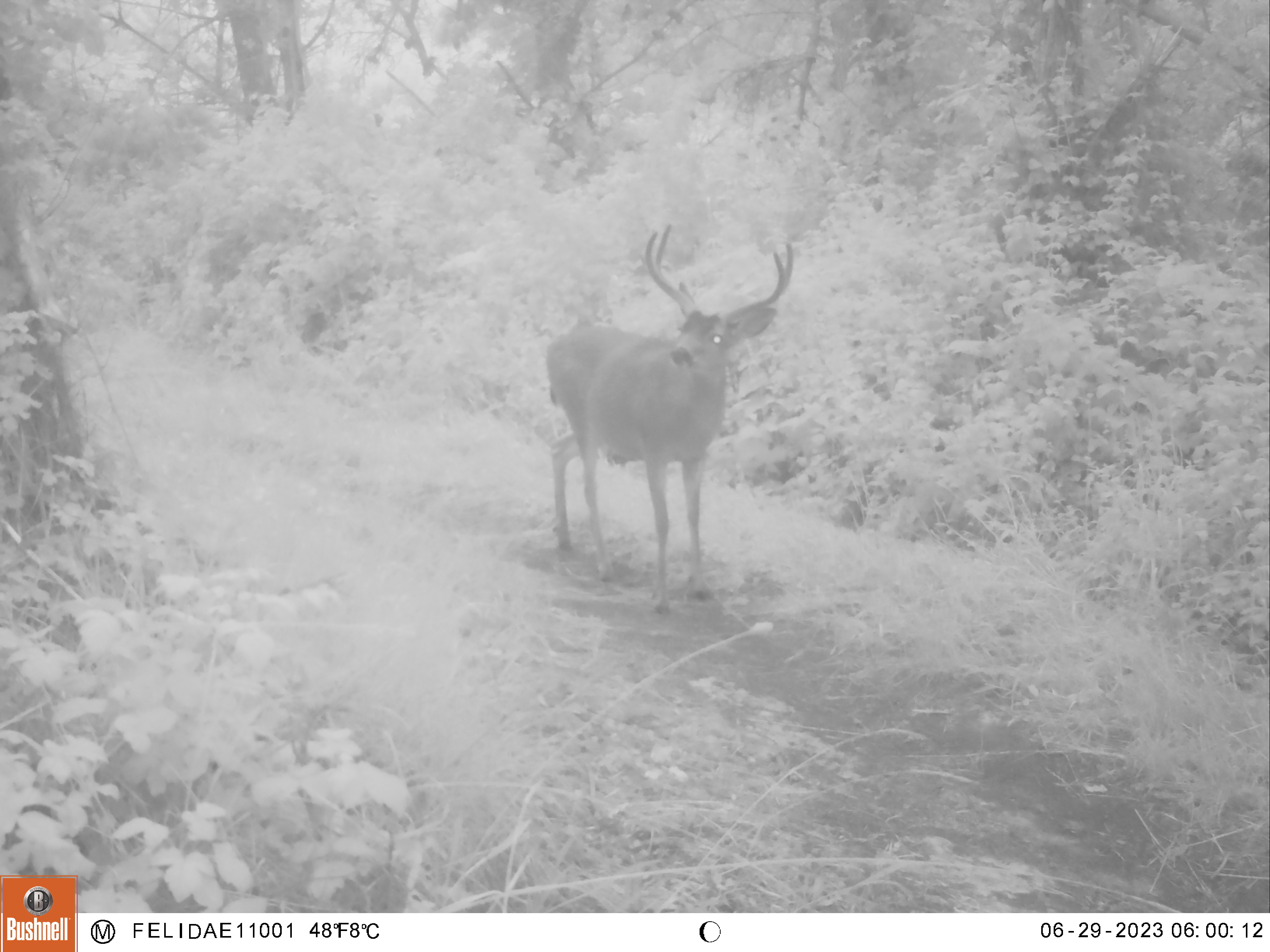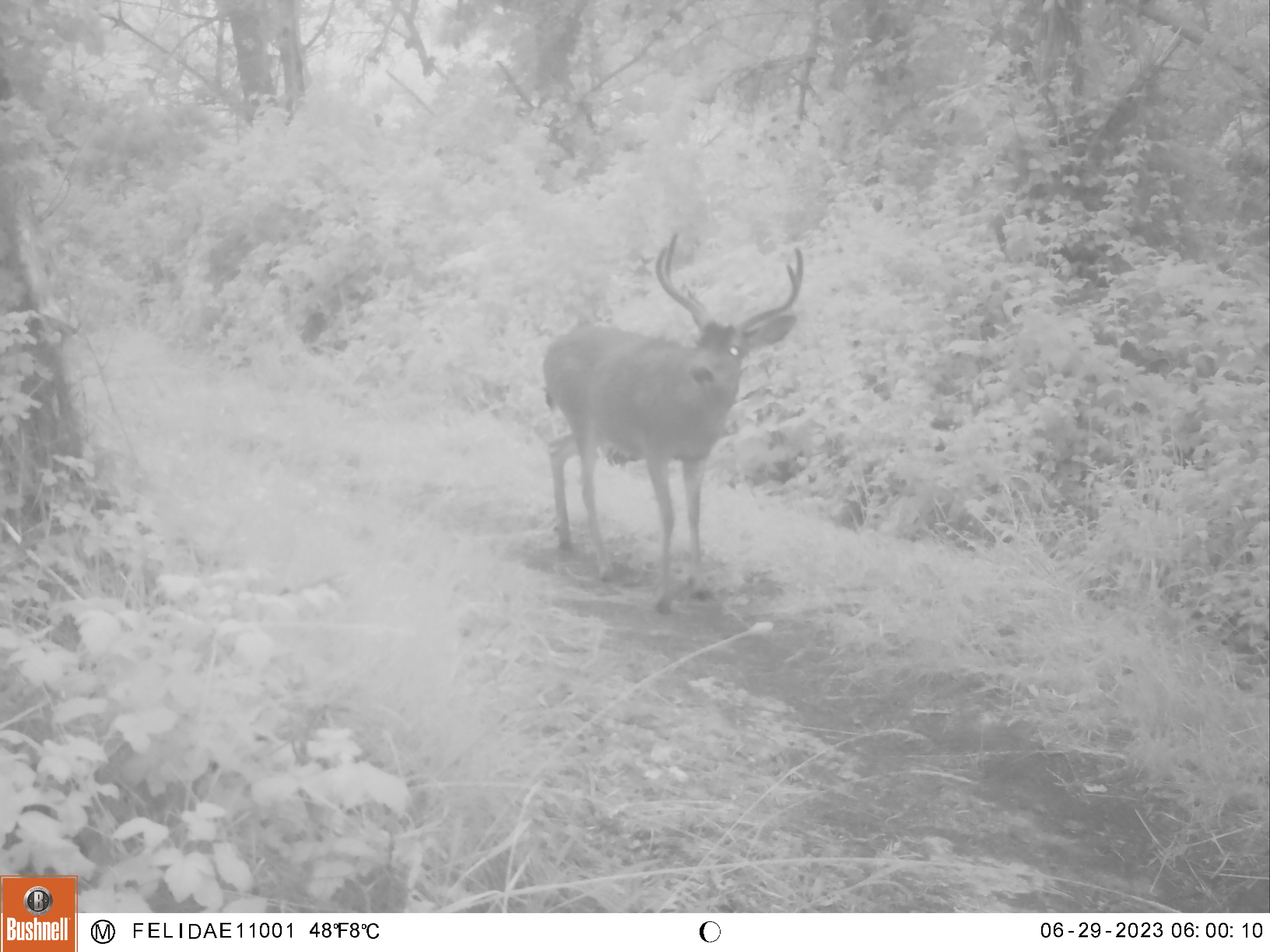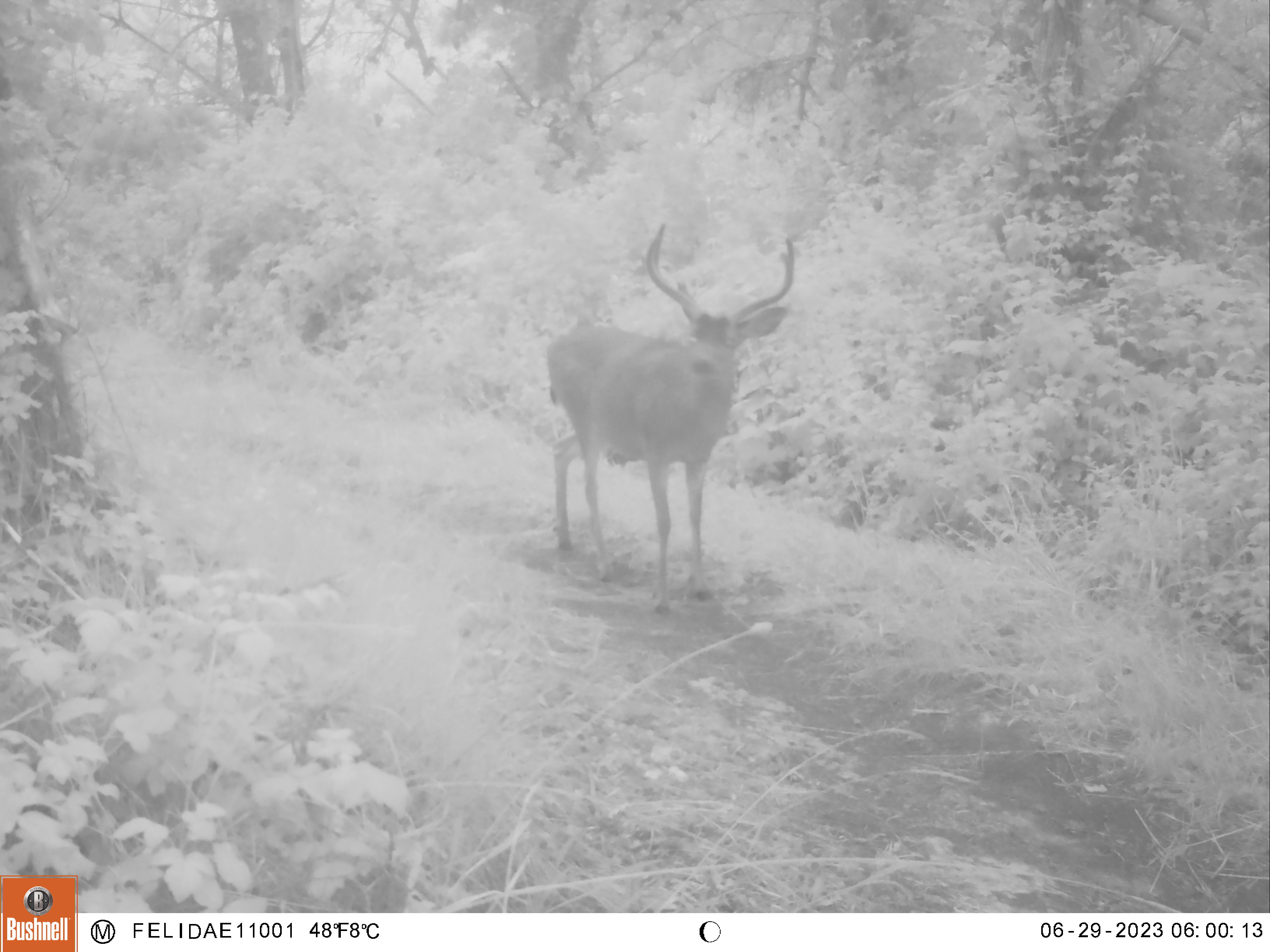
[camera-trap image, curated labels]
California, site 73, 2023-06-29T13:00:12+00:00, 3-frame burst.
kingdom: Animalia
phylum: Chordata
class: Mammalia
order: Artiodactyla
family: Cervidae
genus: Odocoileus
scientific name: Odocoileus hemionus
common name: mule deer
Mule deer (Odocoileus hemionus).